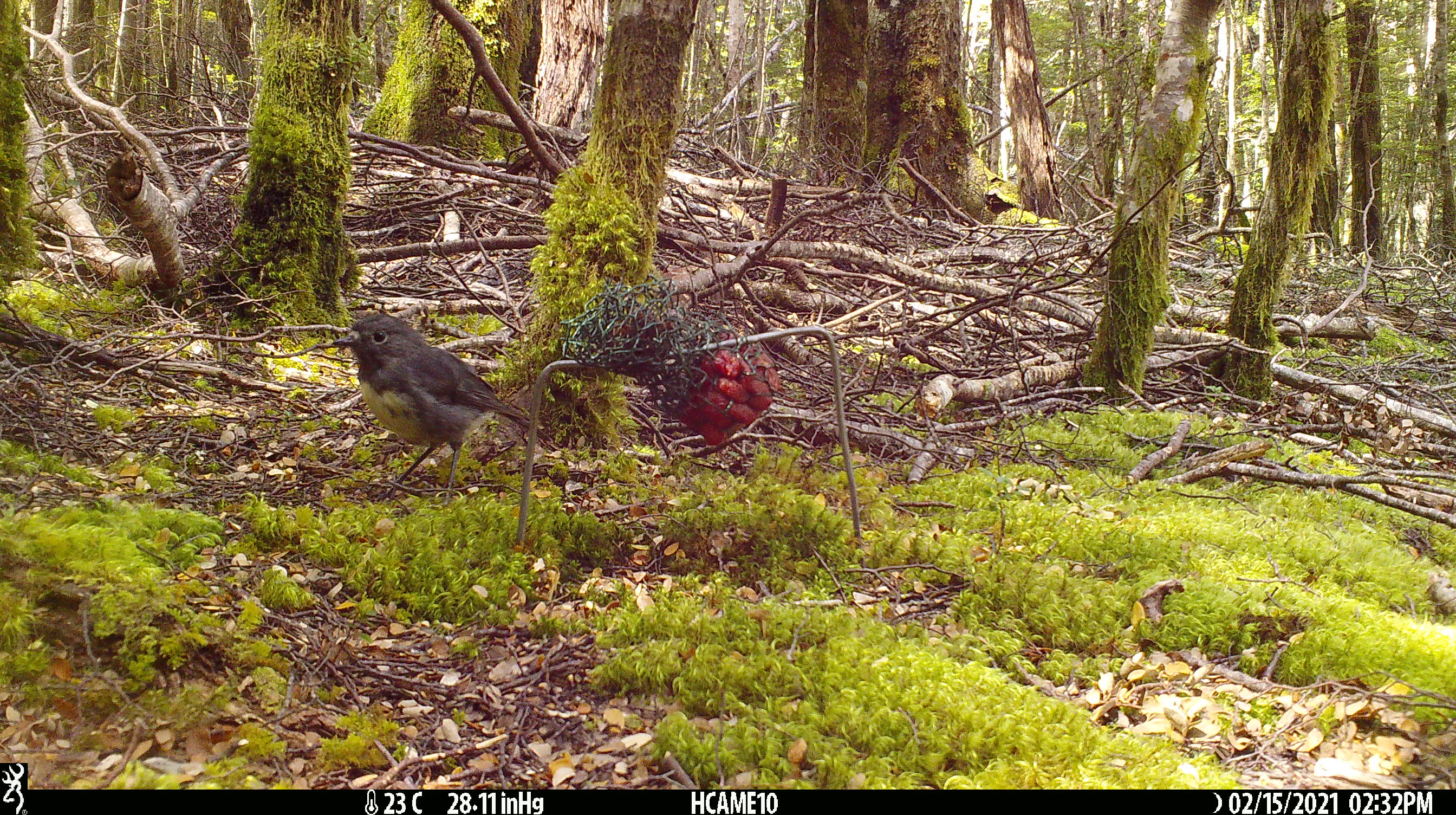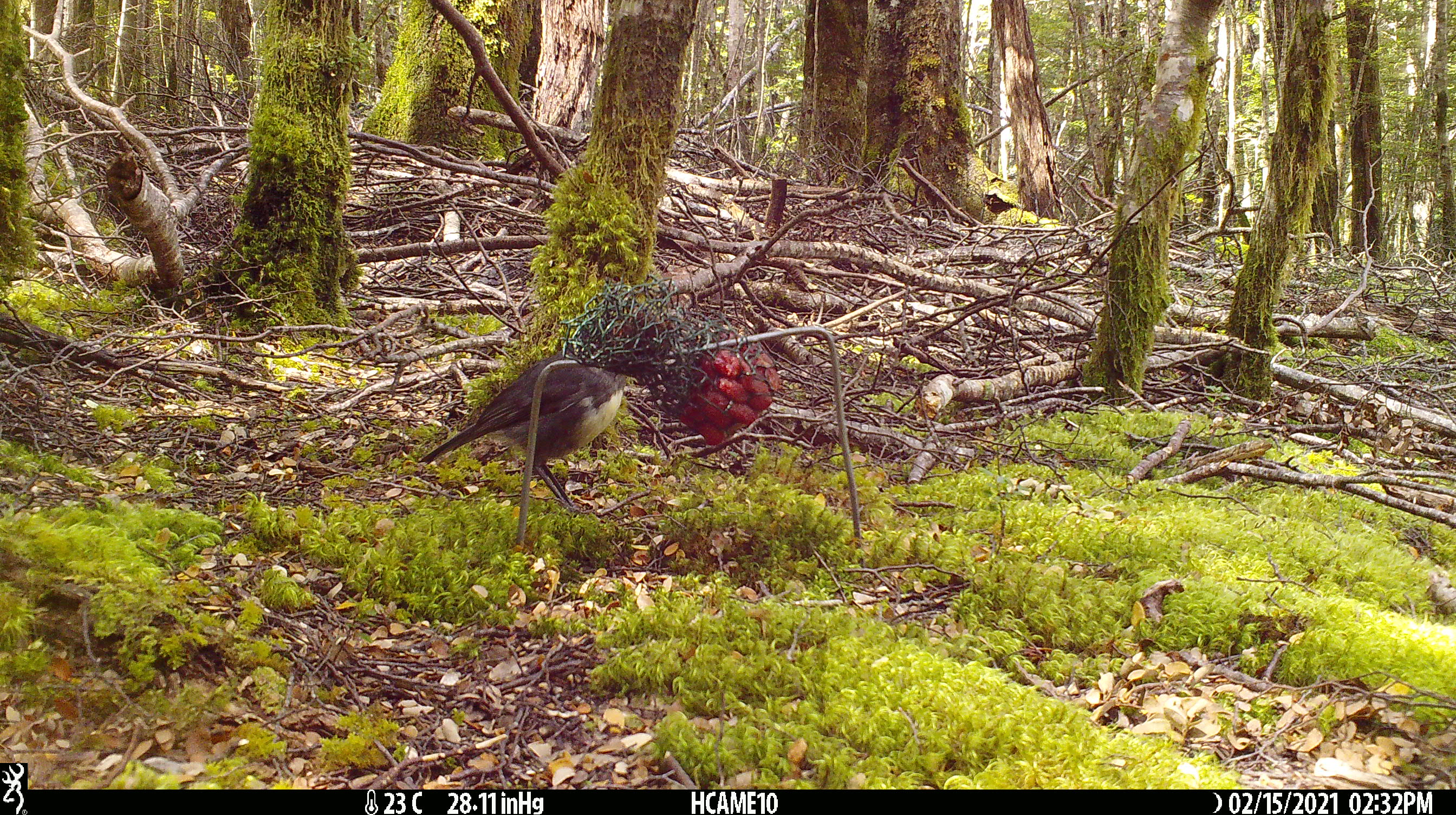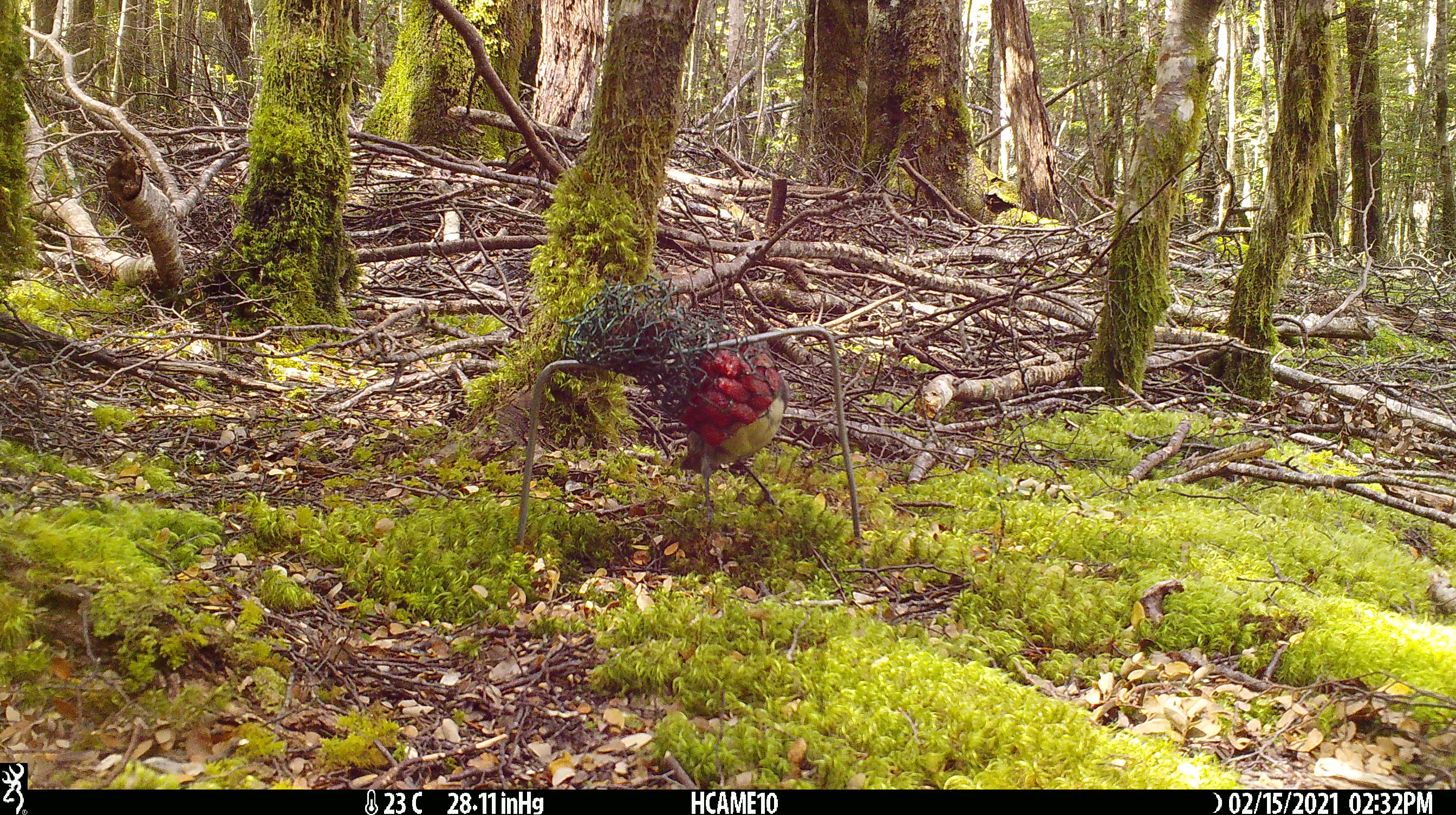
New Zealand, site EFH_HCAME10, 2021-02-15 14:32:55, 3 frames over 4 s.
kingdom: Animalia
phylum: Chordata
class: Aves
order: Passeriformes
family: Petroicidae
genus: Petroica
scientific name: Petroica australis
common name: new zealand robin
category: robin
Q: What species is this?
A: Robin (new zealand robin) (Petroica australis).